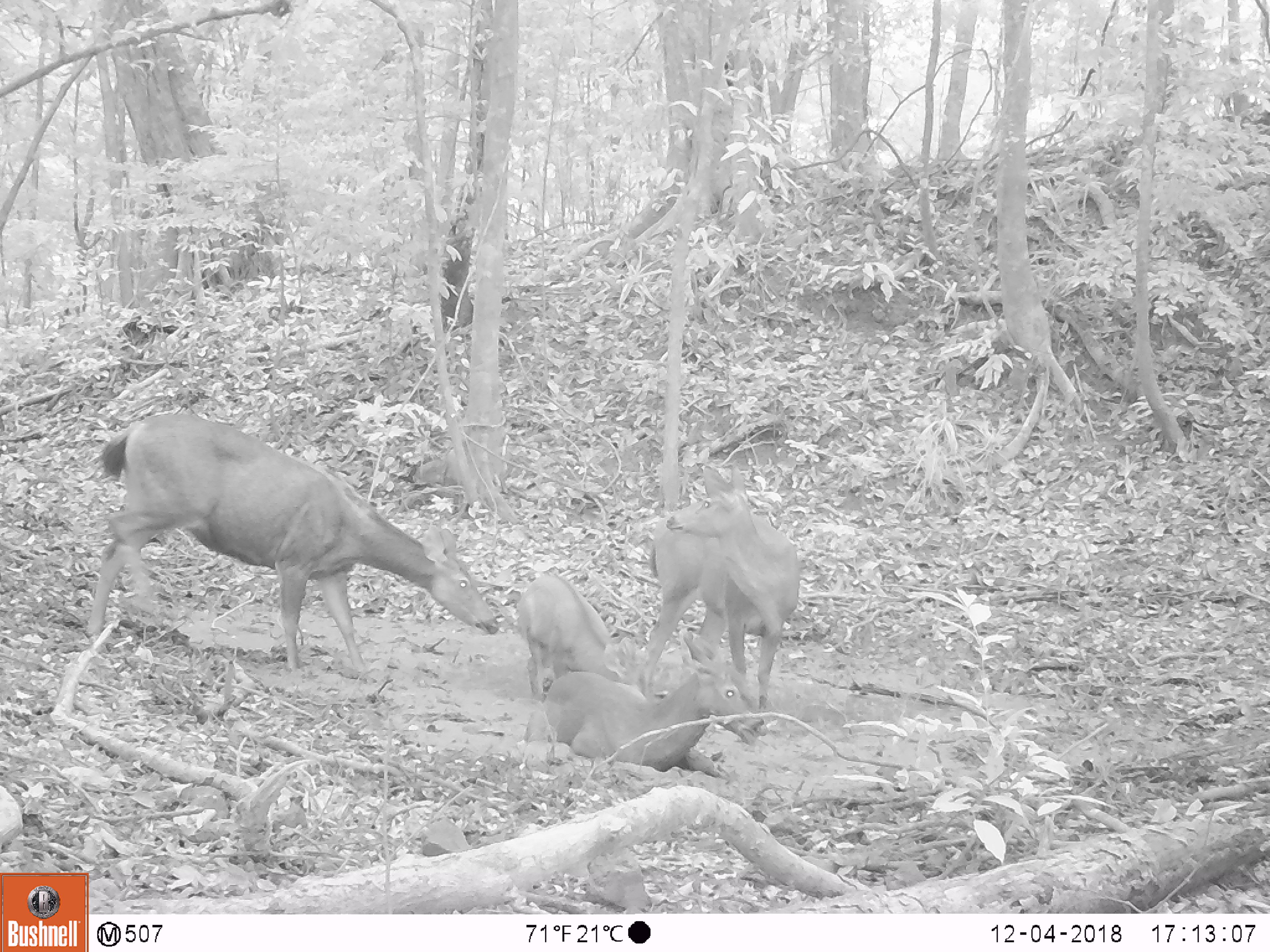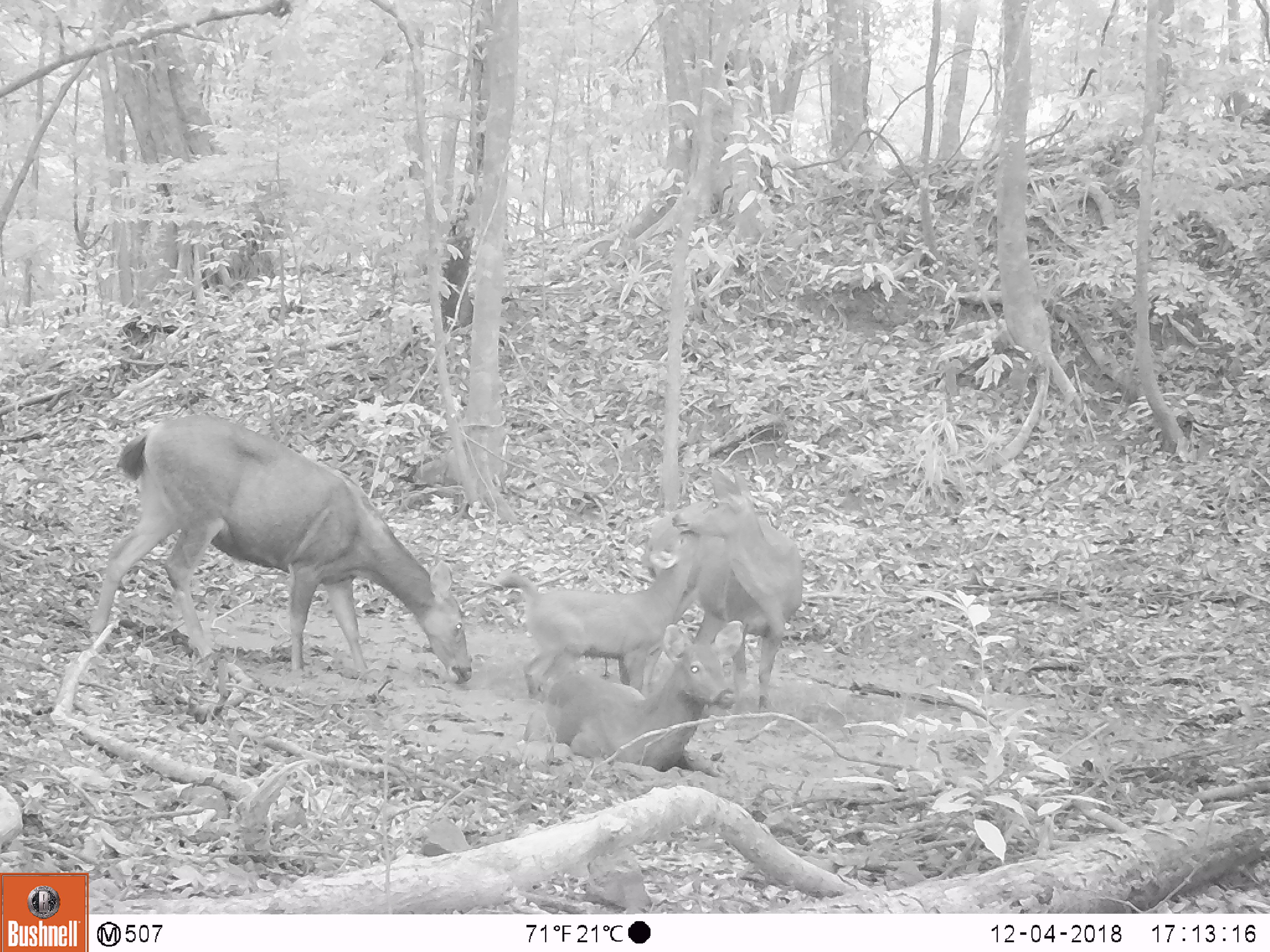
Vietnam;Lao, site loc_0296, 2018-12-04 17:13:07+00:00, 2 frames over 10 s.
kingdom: Animalia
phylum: Chordata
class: Mammalia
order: Artiodactyla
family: Cervidae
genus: Rusa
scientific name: Rusa unicolor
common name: sambar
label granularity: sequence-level